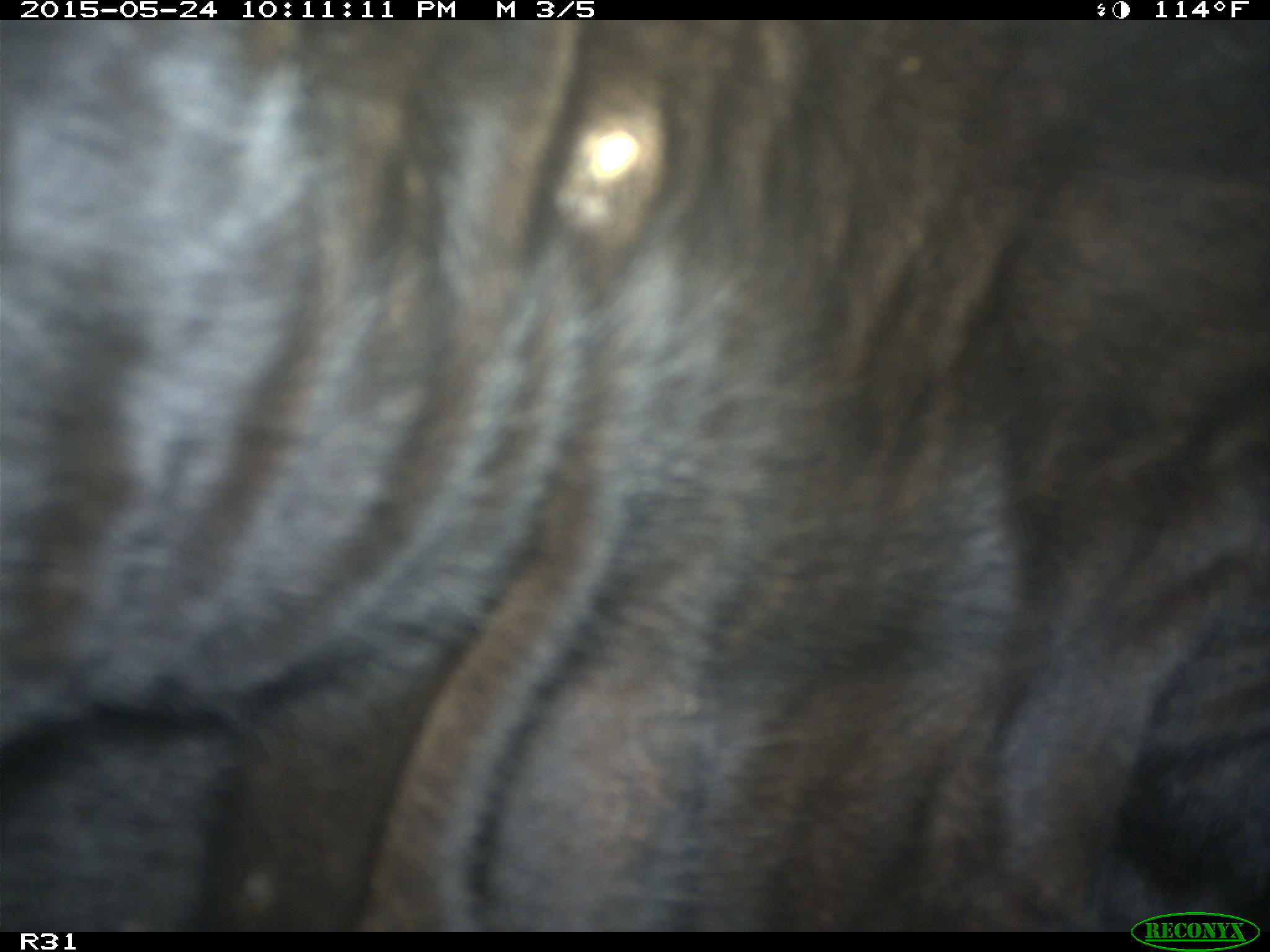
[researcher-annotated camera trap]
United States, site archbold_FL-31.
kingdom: Animalia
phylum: Chordata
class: Mammalia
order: Artiodactyla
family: Bovidae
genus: Bos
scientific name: Bos taurus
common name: domestic cow